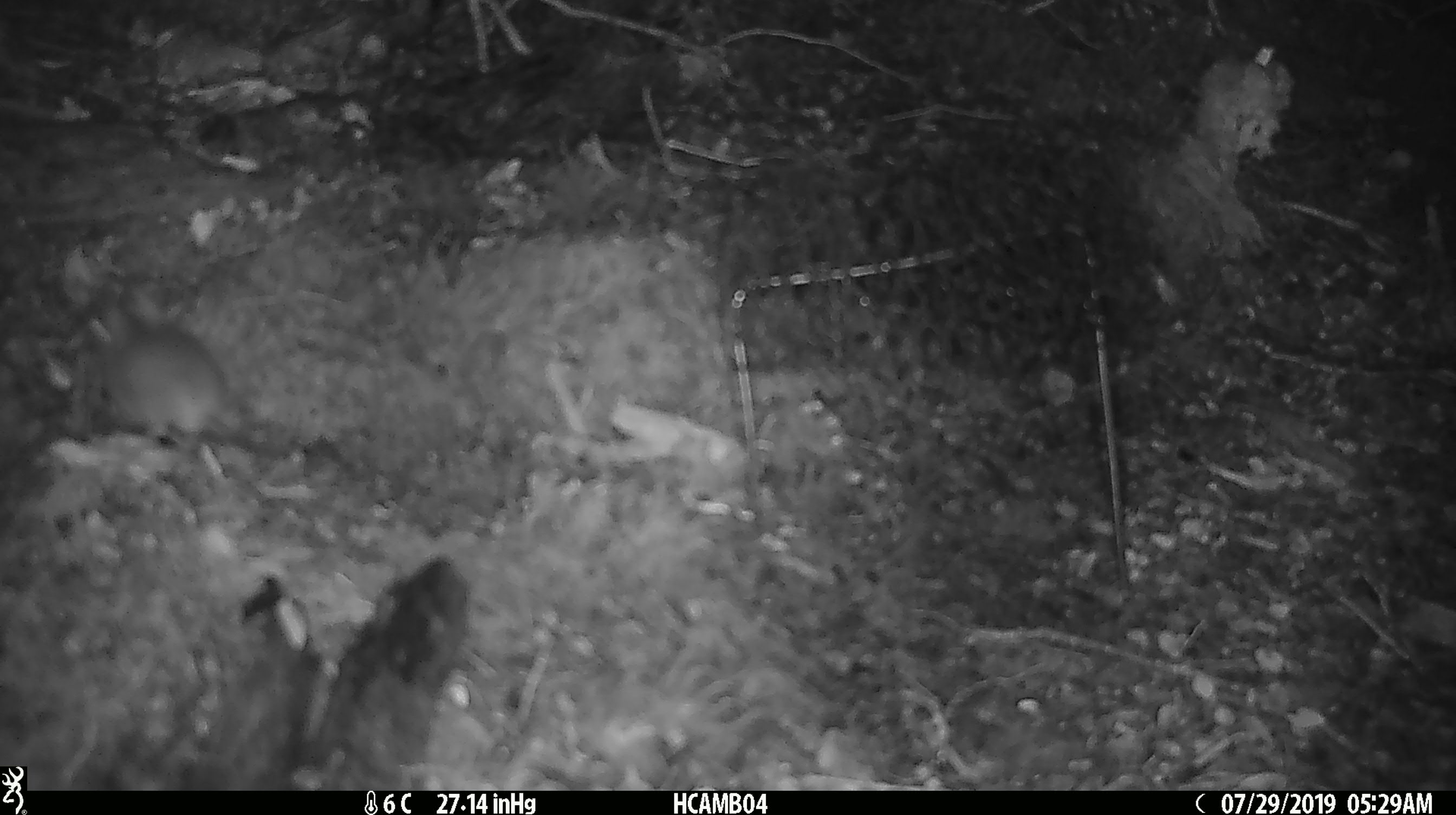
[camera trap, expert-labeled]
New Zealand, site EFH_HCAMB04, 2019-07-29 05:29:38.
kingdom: Animalia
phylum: Chordata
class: Mammalia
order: Rodentia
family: Muridae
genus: Mus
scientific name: Mus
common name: mouse